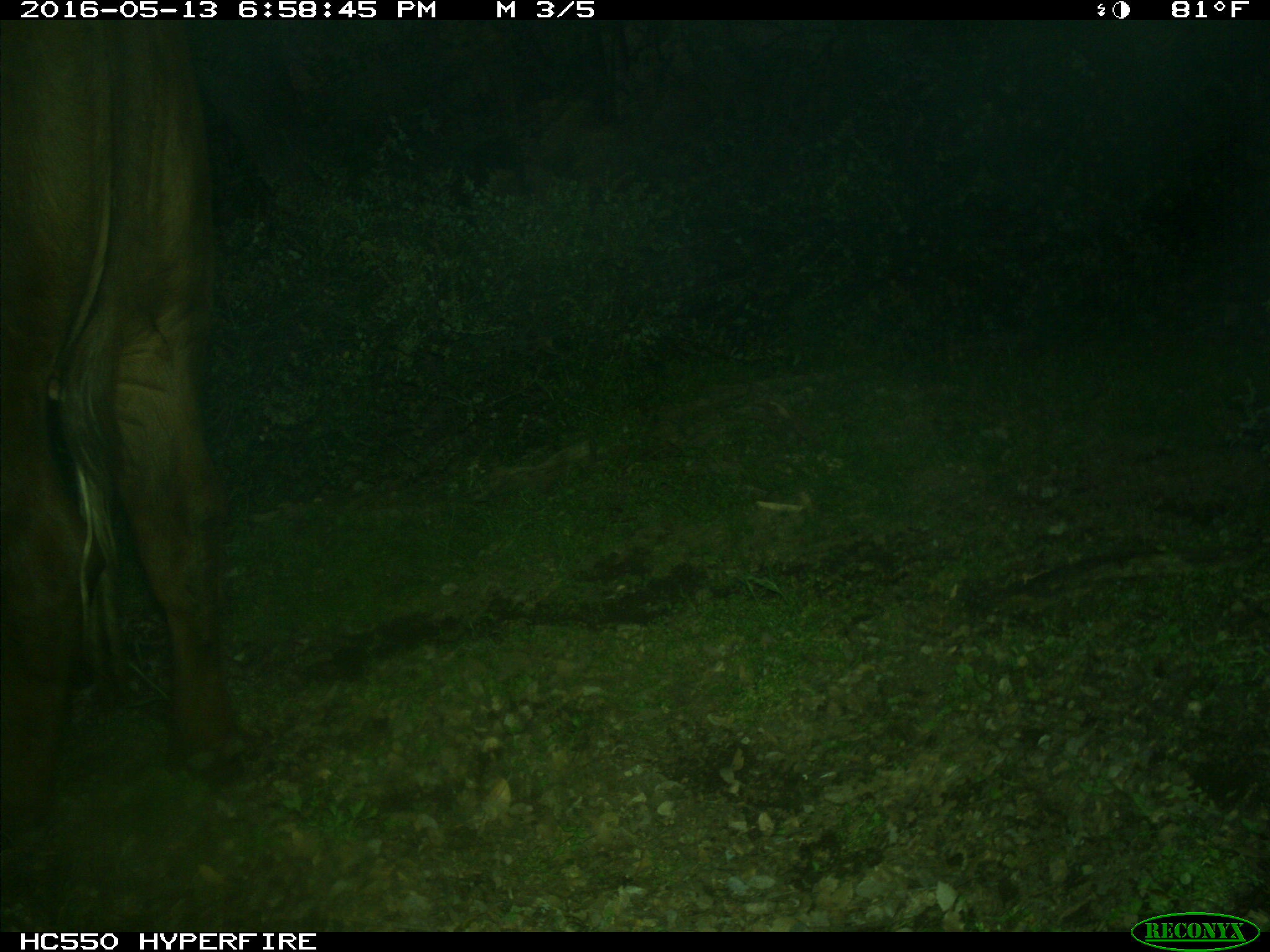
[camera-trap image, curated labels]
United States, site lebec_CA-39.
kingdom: Animalia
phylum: Chordata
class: Mammalia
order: Artiodactyla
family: Bovidae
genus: Bos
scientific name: Bos taurus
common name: domestic cow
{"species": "Bos taurus (domestic cow)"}